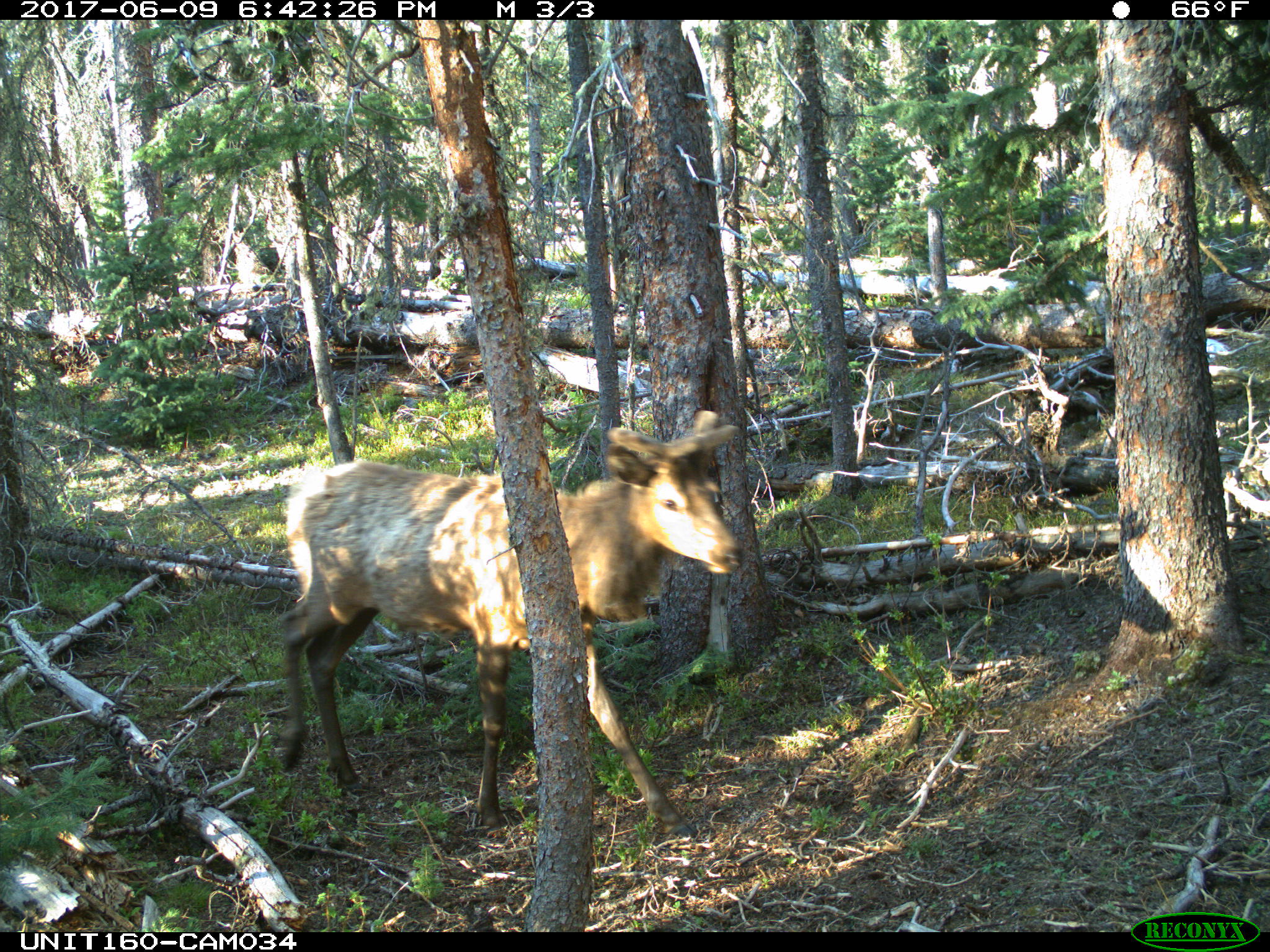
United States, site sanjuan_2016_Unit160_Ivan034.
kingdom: Animalia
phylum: Chordata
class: Mammalia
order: Artiodactyla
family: Cervidae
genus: Cervus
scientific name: Cervus elaphus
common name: red deer